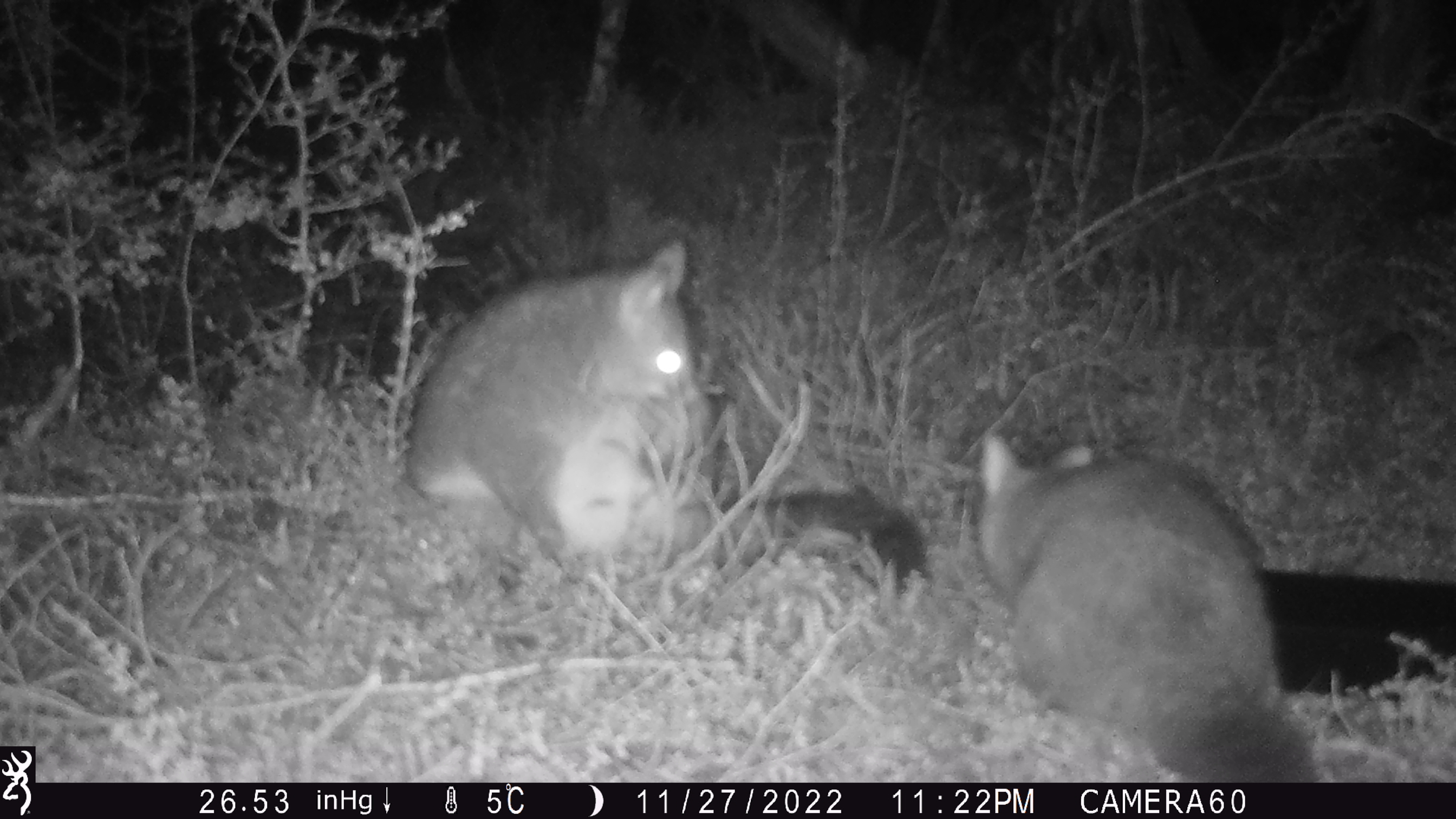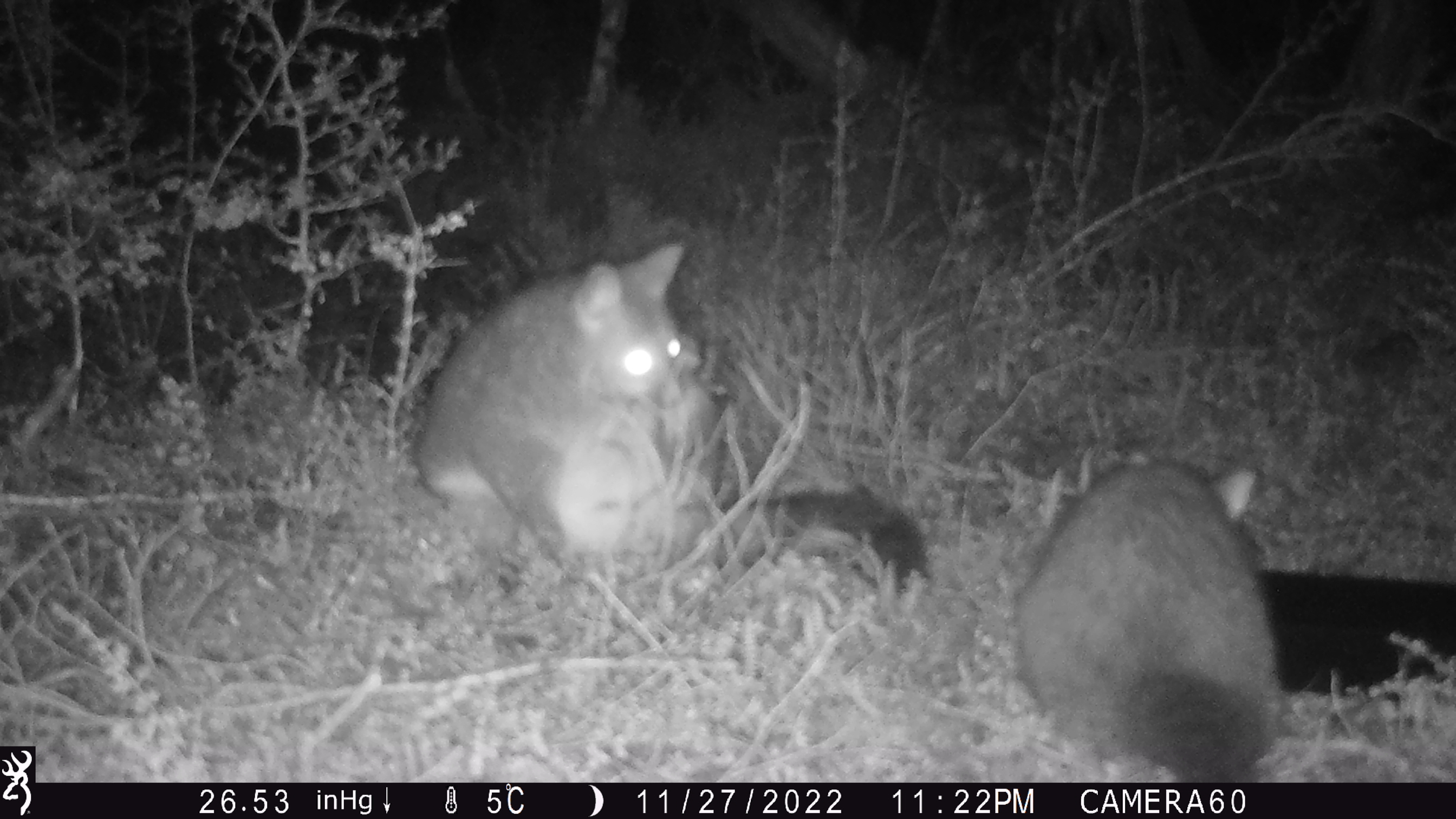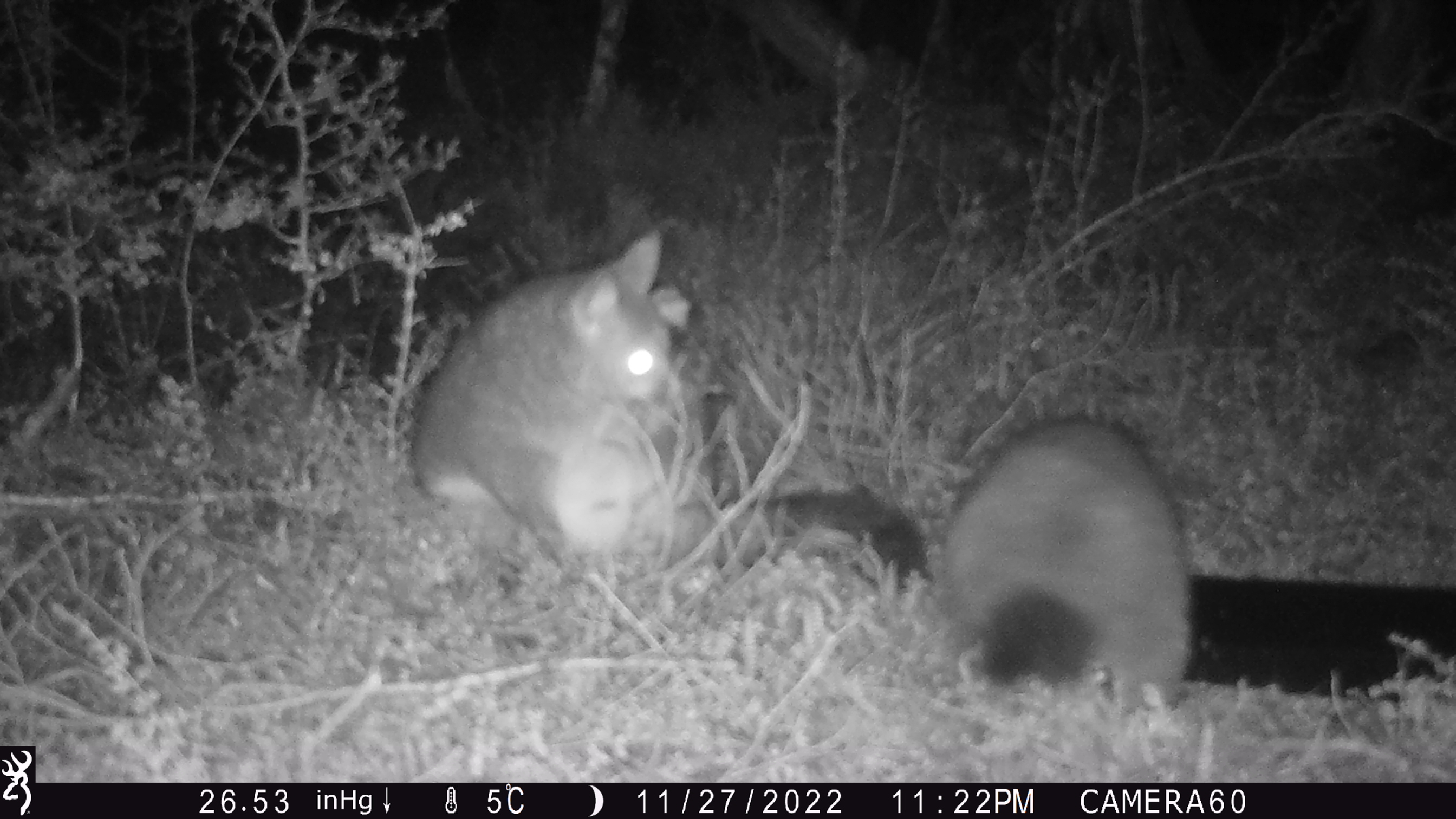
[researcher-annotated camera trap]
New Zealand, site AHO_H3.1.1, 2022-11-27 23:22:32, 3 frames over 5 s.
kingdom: Animalia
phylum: Chordata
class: Mammalia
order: Diprotodontia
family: Phalangeridae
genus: Trichosurus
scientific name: Trichosurus vulpecula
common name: common brushtail possum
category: possum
Possum (common brushtail possum) (Trichosurus vulpecula).